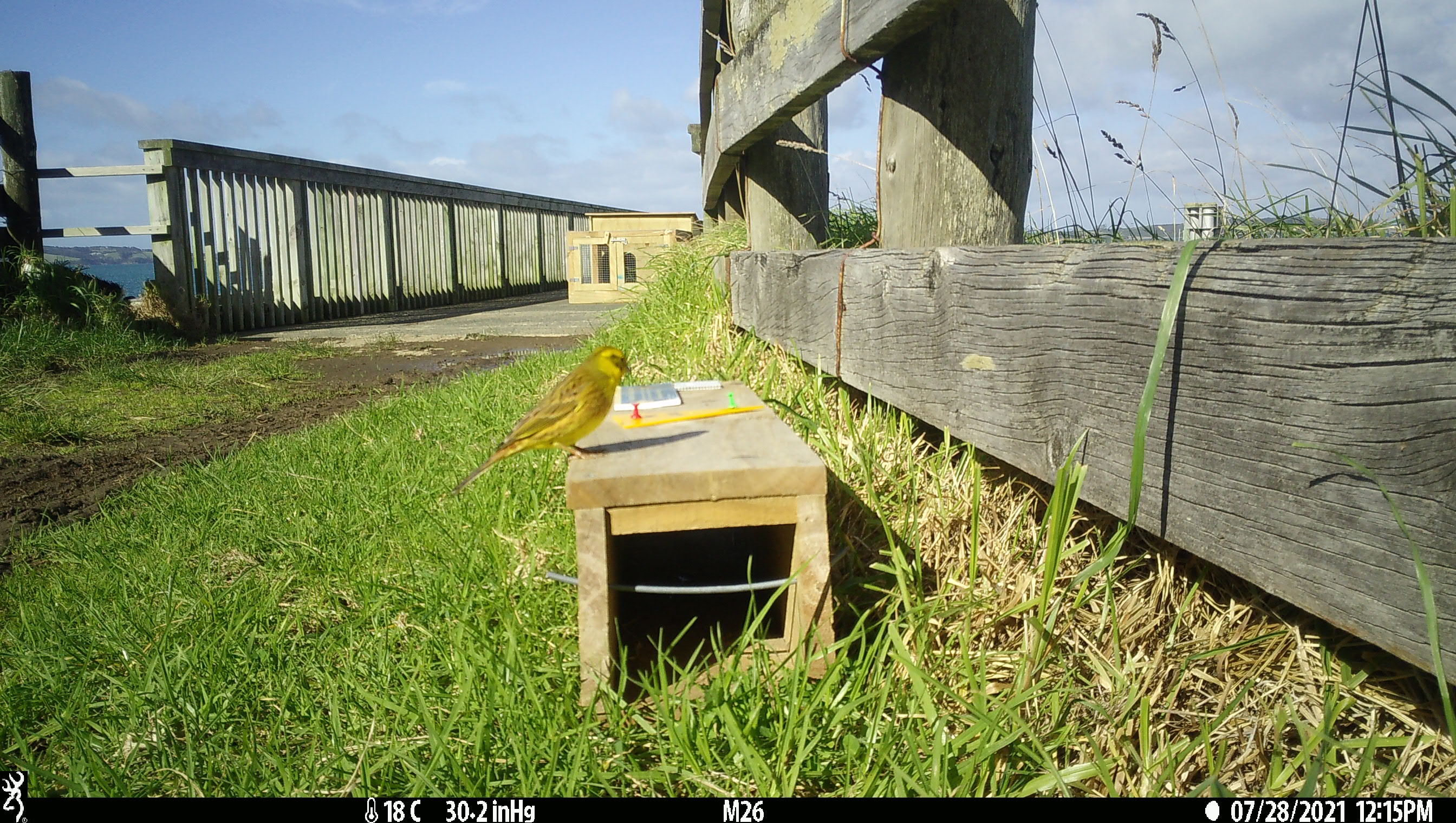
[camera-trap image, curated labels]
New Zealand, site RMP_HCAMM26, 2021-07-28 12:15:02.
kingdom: Animalia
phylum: Chordata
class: Aves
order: Passeriformes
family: Emberizidae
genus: Emberiza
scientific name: Emberiza citrinella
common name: yellowhammer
Yellowhammer (Emberiza citrinella).